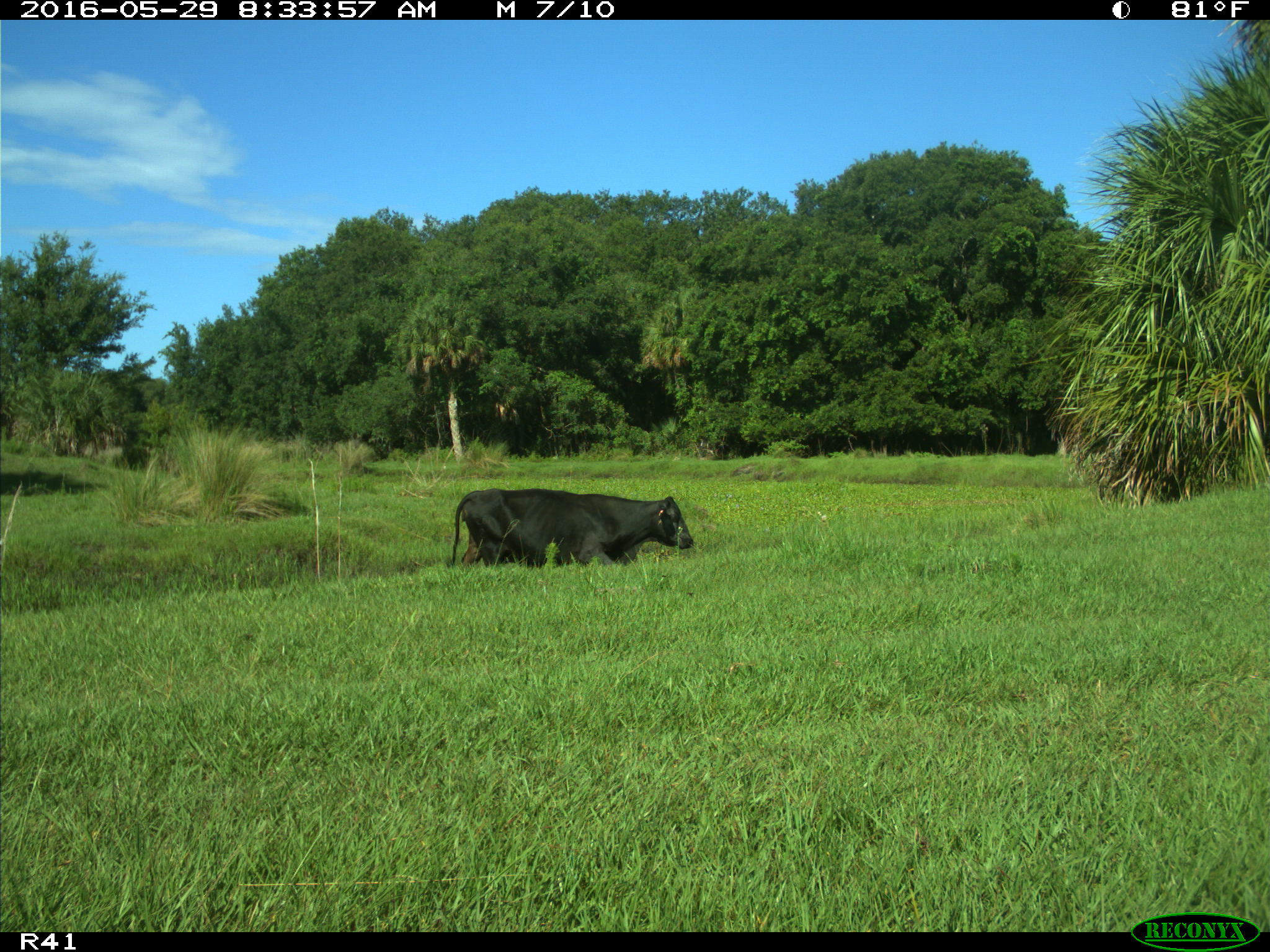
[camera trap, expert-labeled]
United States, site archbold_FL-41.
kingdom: Animalia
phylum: Chordata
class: Mammalia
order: Artiodactyla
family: Bovidae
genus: Bos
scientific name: Bos taurus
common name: domestic cow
Bos taurus (domestic cow).